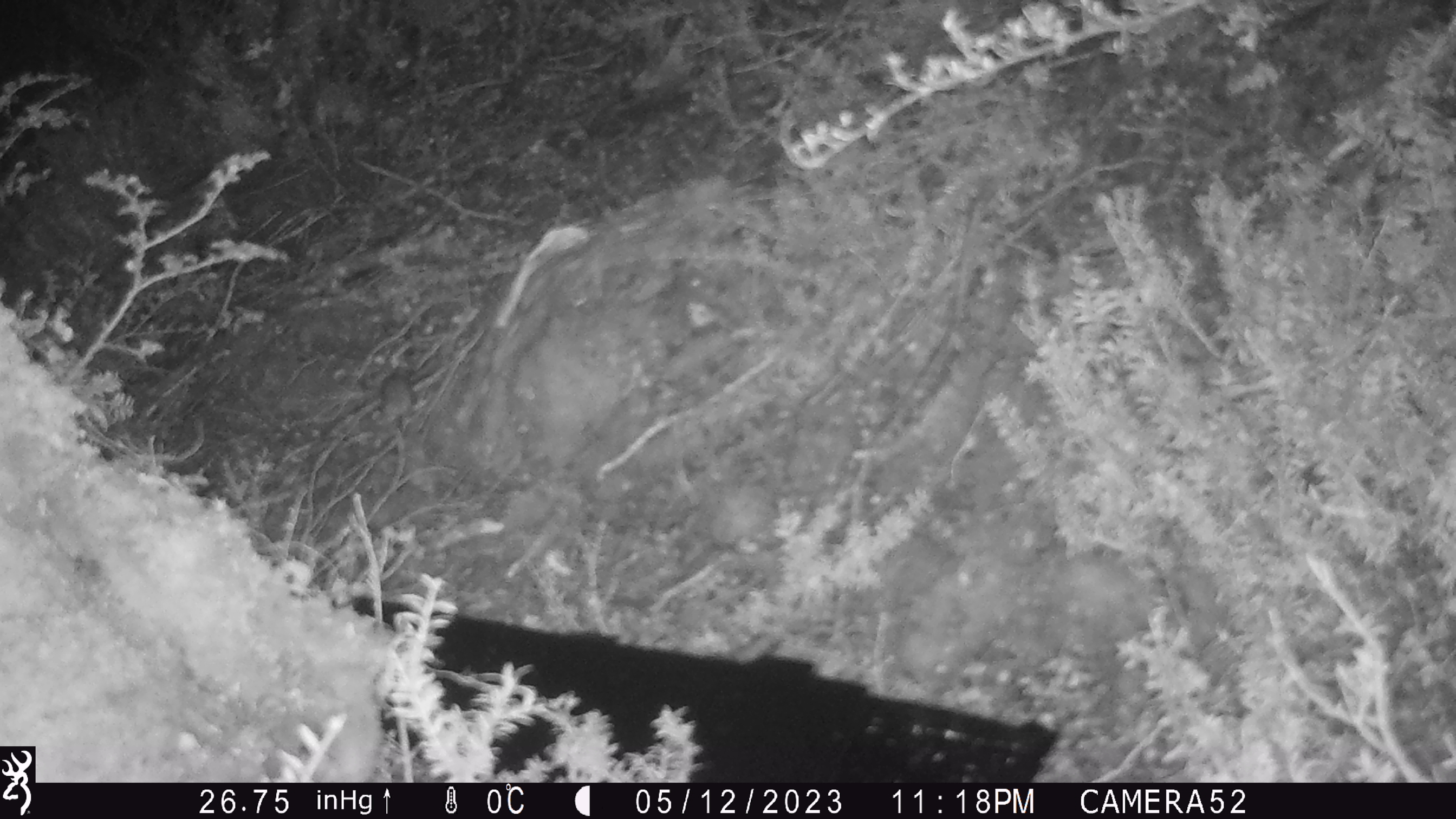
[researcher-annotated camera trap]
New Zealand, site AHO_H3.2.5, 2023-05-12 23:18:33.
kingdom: Animalia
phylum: Chordata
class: Mammalia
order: Rodentia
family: Muridae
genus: Mus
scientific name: Mus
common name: mouse